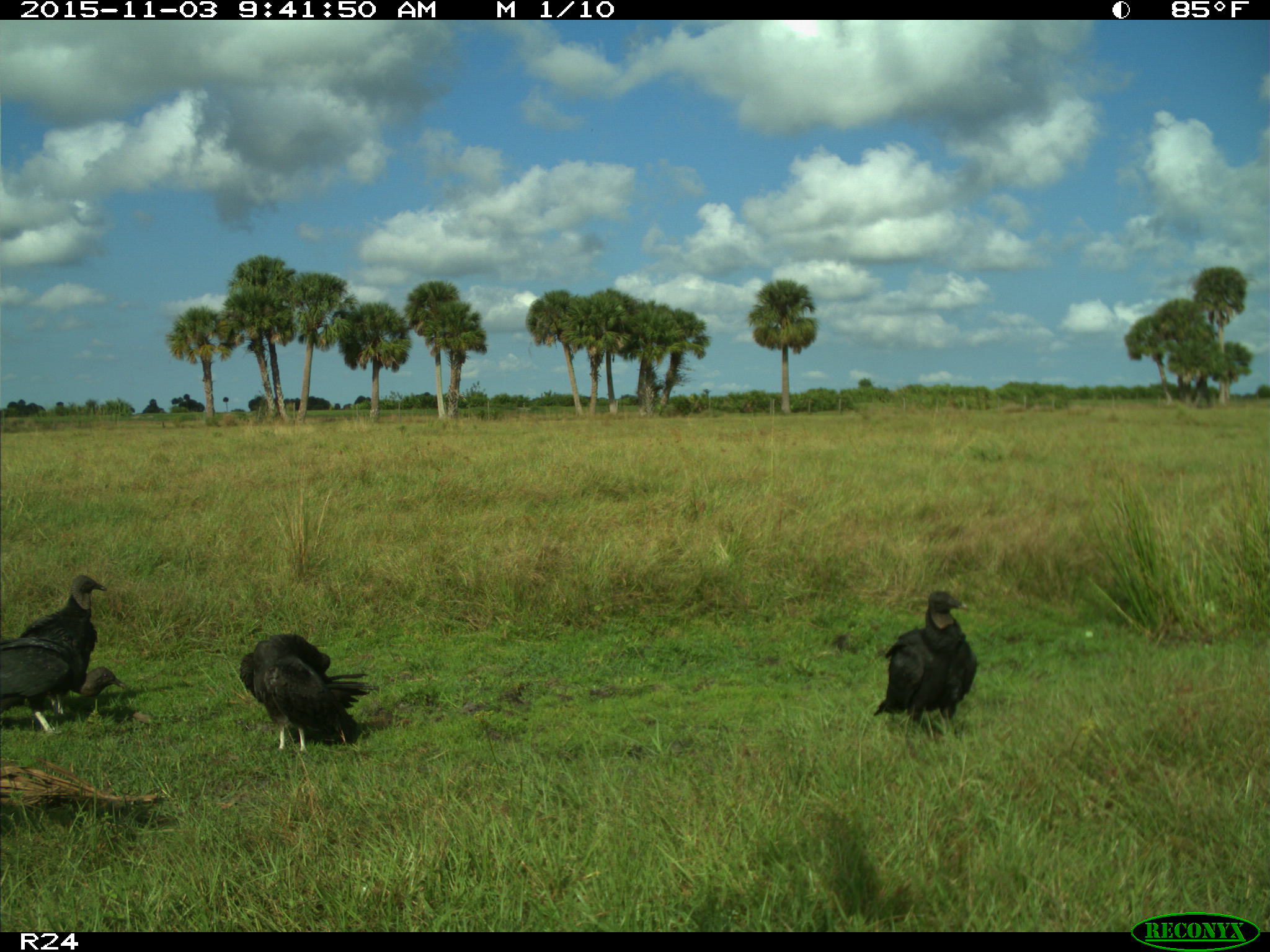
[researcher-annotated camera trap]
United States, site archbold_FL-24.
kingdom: Animalia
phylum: Chordata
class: Aves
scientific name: Aves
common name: birds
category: unidentified bird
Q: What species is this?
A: Unidentified bird (birds) (Aves).